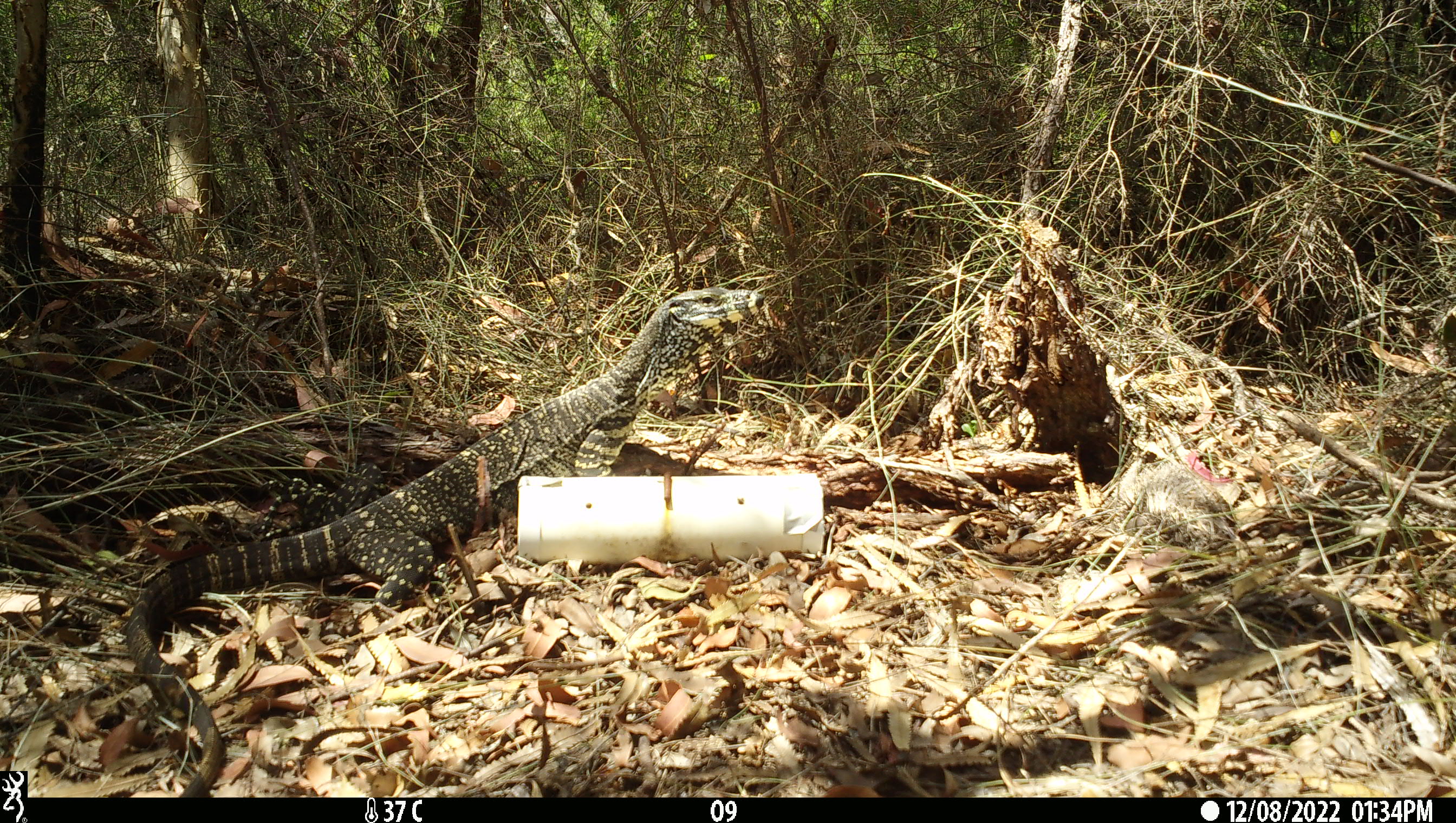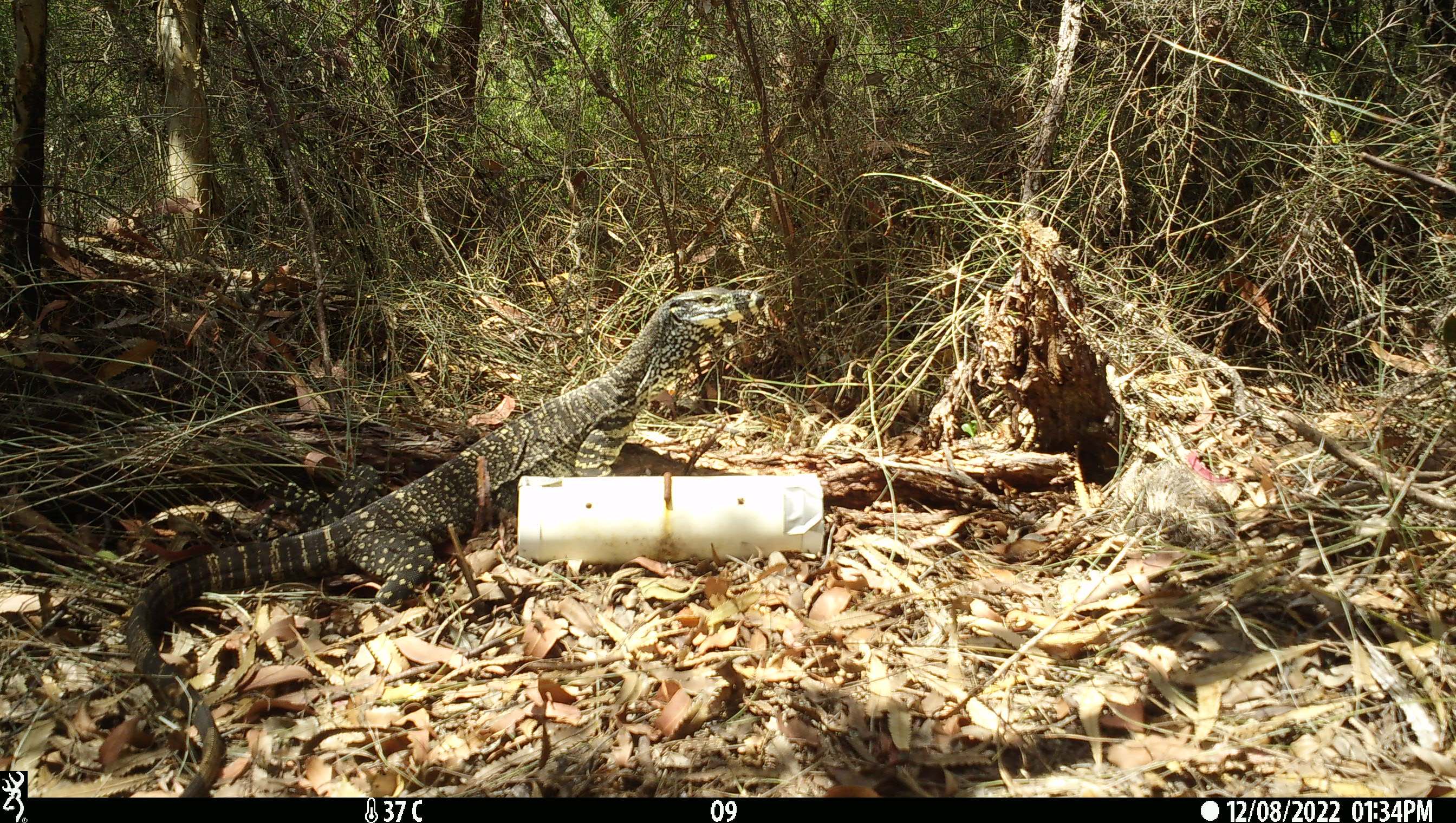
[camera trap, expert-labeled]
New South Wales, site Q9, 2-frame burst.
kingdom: Animalia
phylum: Chordata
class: Reptilia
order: Squamata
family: Varanidae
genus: Varanus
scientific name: Varanus varius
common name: lace monitor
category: goanna